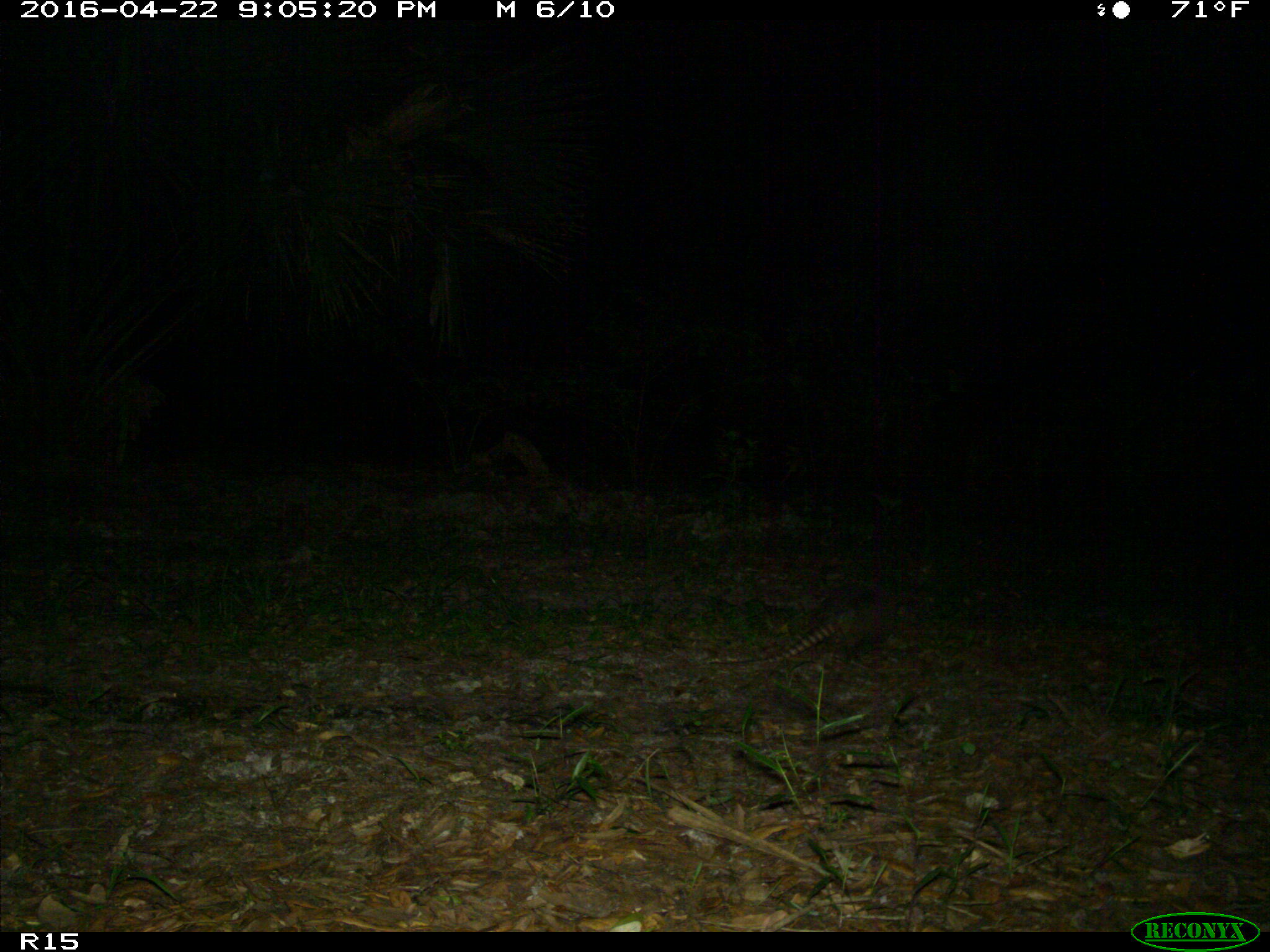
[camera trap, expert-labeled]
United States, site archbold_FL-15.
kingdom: Animalia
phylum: Chordata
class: Mammalia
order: Cingulata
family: Dasypodidae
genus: Dasypus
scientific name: Dasypus novemcinctus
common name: nine-banded armadillo